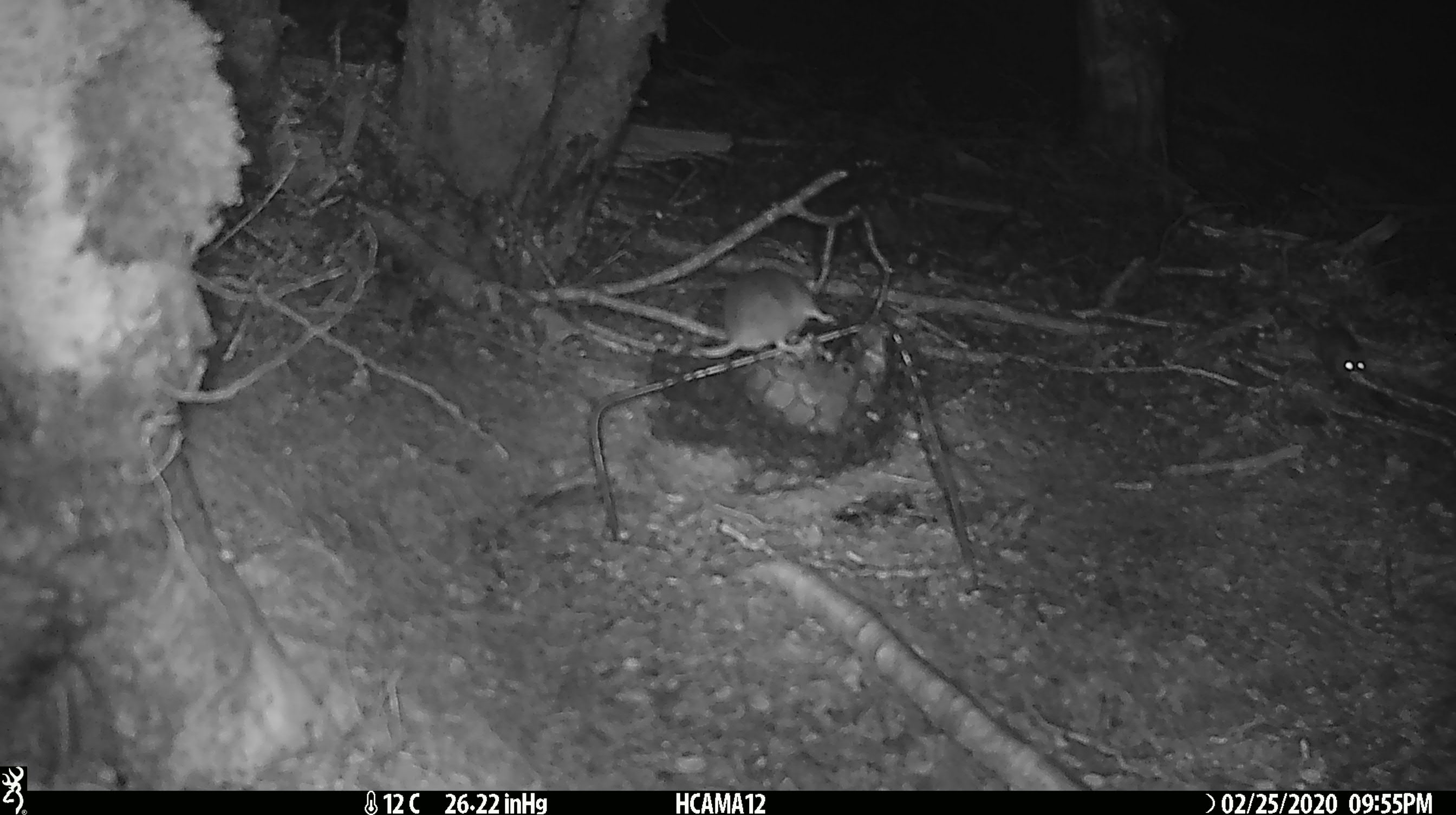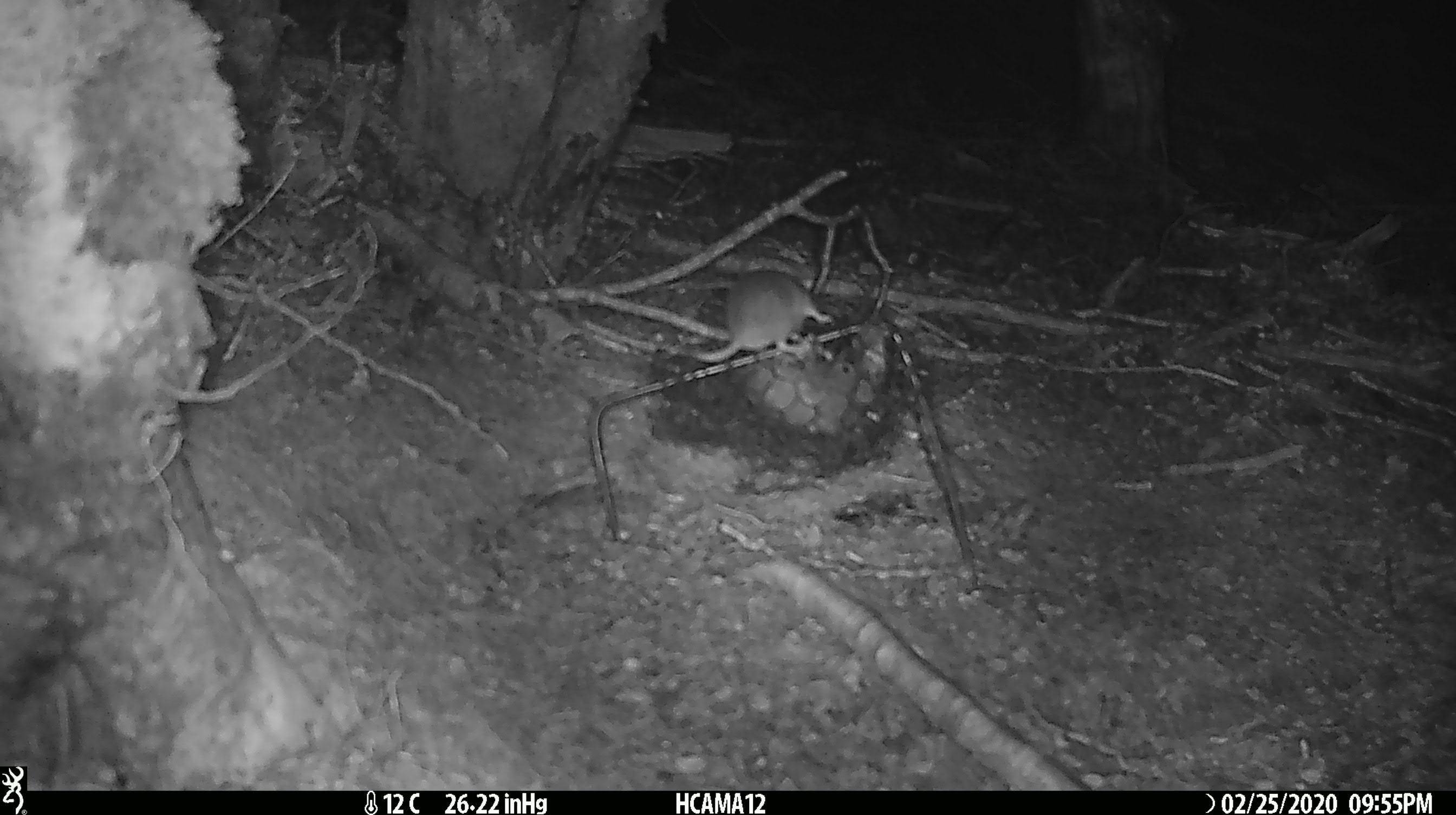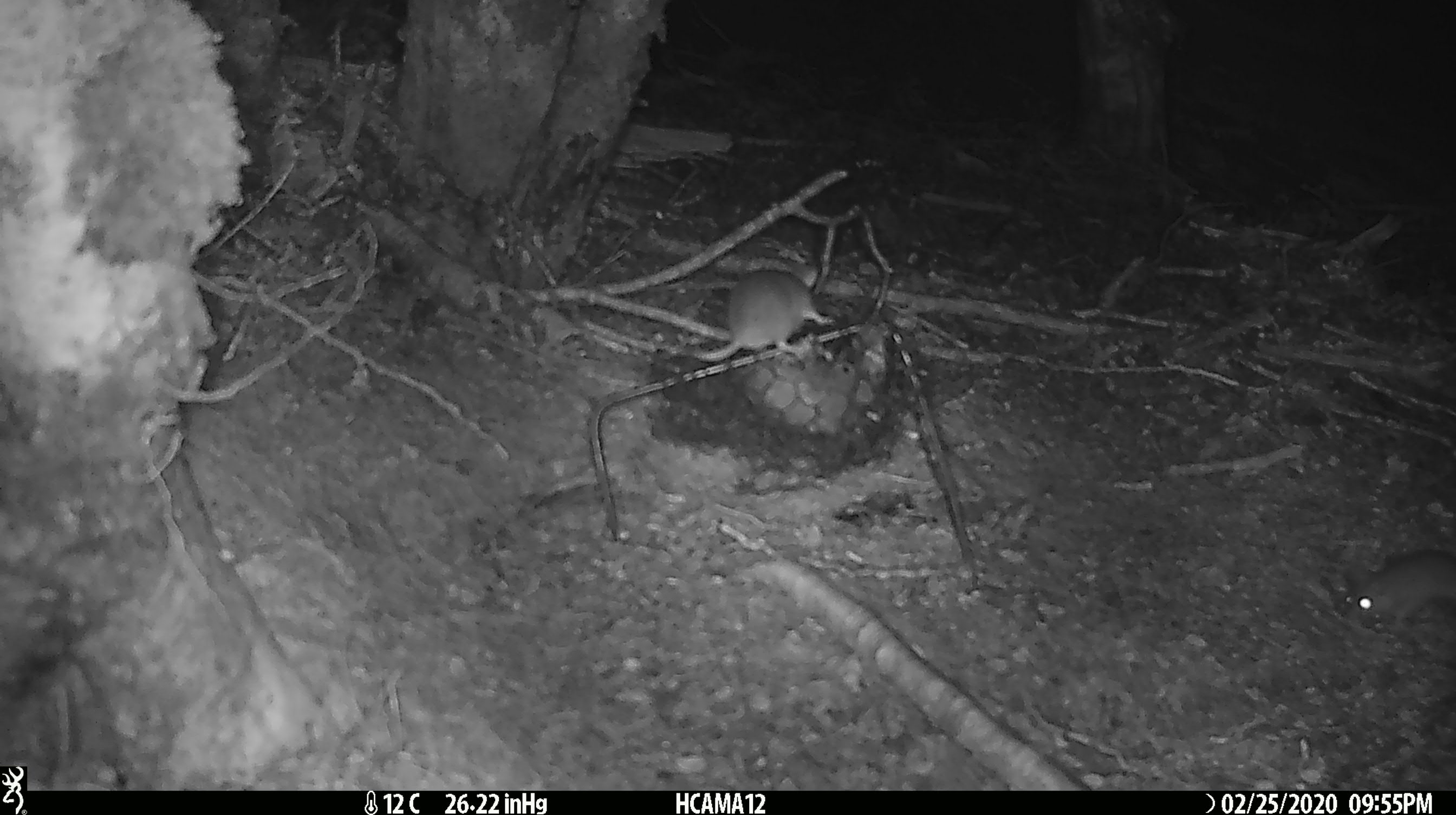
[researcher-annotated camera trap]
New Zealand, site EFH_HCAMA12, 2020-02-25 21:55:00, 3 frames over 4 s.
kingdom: Animalia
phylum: Chordata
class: Mammalia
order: Rodentia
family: Muridae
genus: Mus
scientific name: Mus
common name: mouse